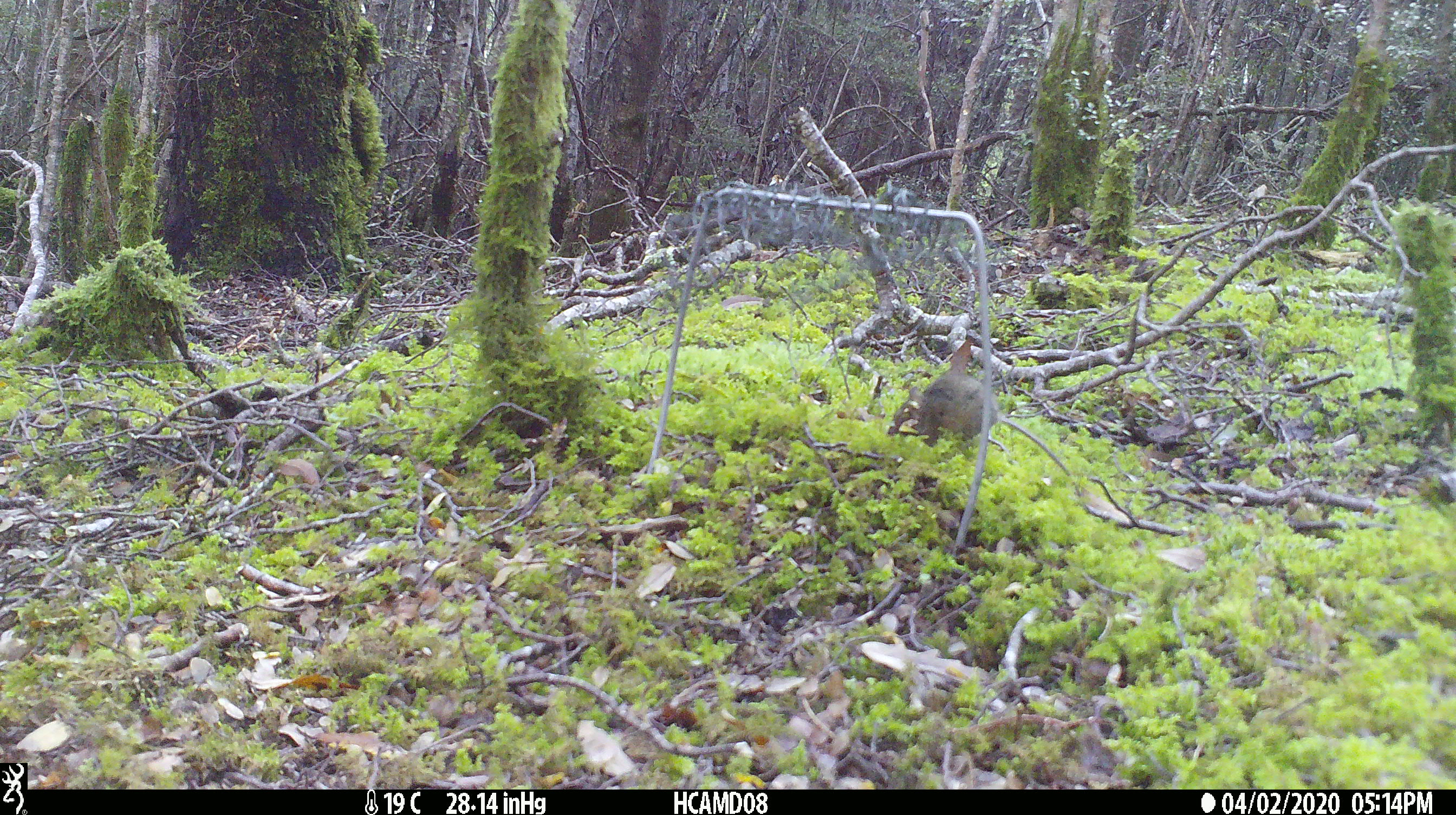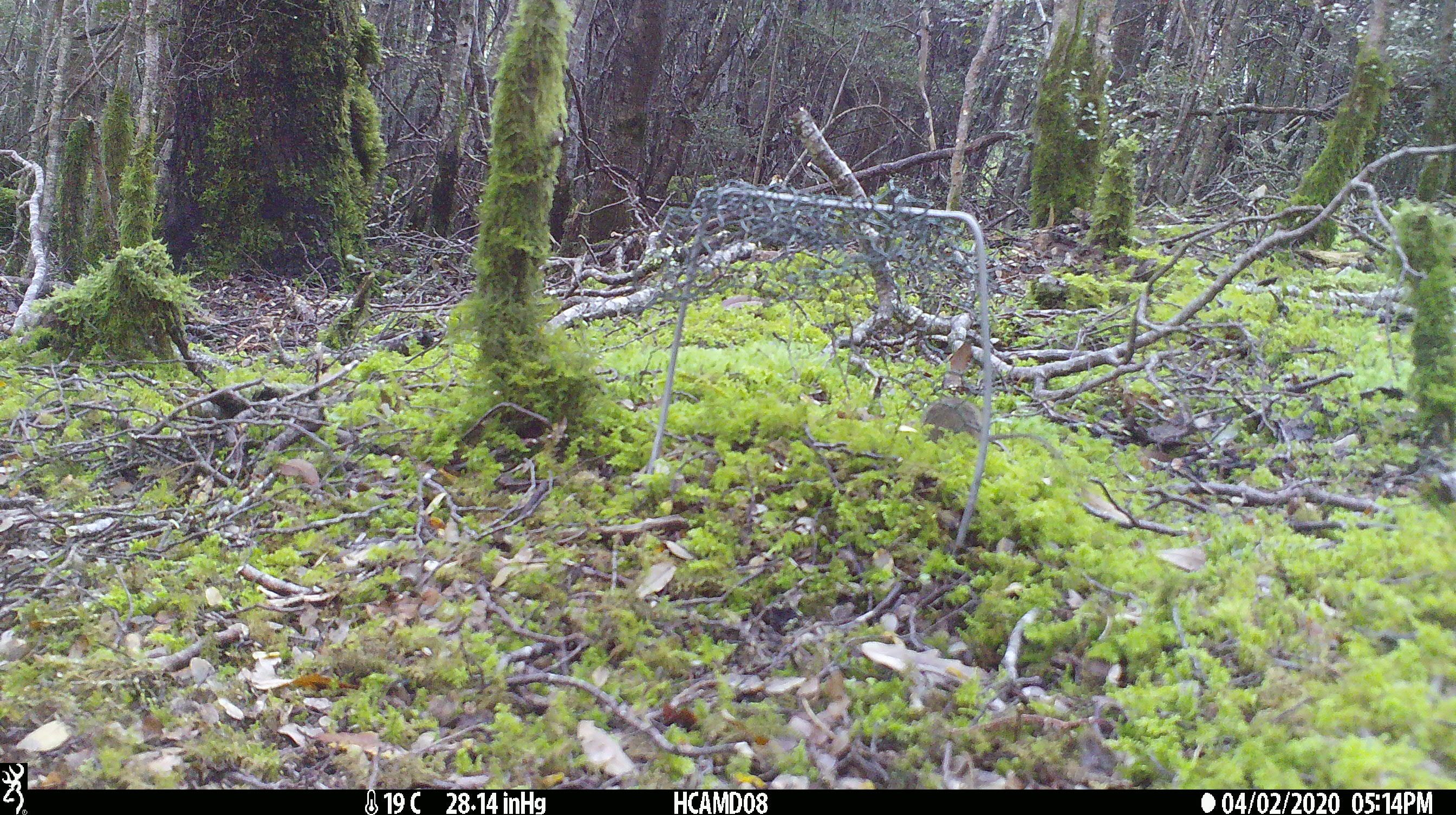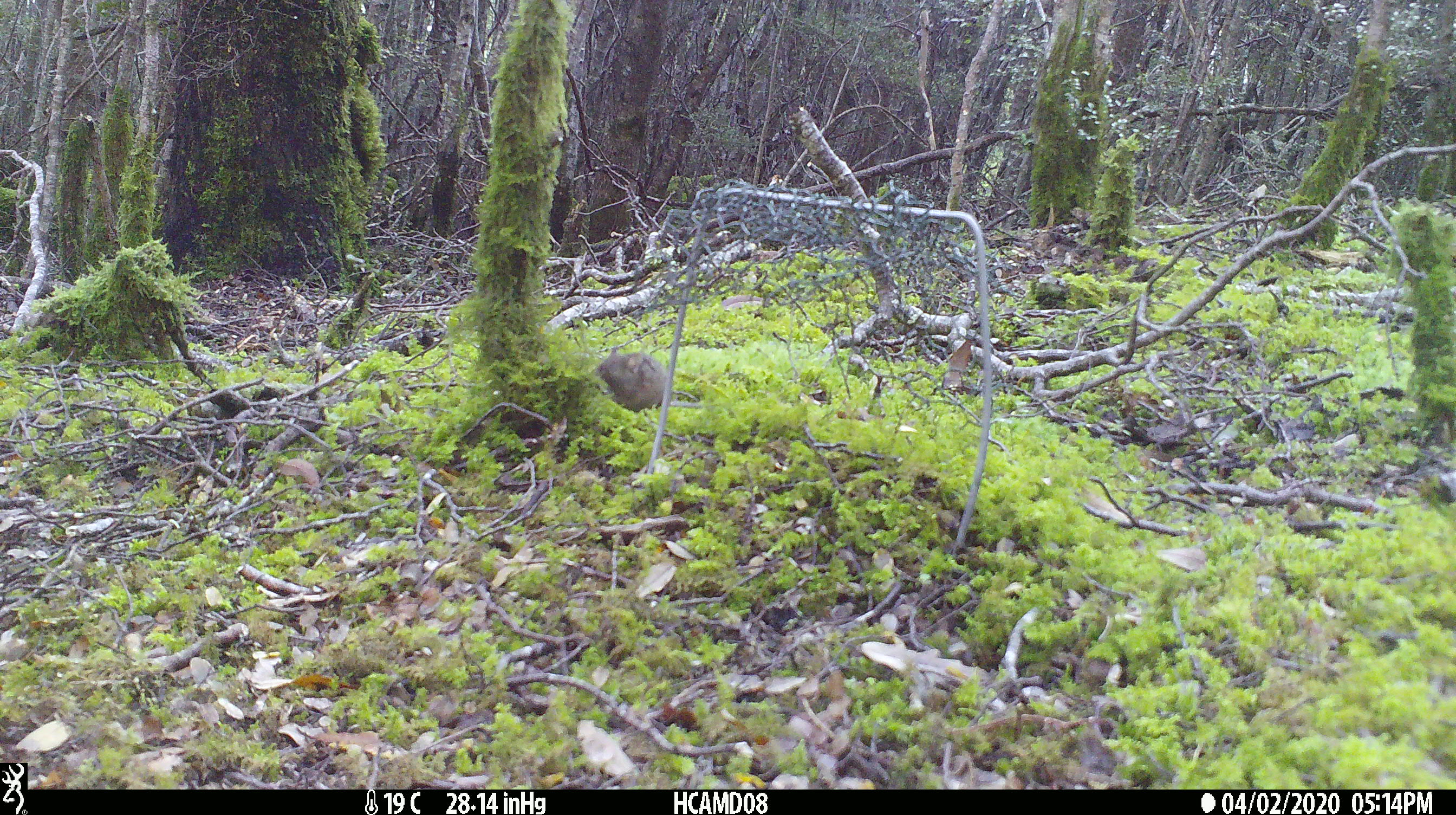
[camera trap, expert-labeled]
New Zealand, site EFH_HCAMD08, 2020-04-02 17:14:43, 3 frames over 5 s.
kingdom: Animalia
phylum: Chordata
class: Mammalia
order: Rodentia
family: Muridae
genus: Mus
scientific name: Mus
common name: mouse